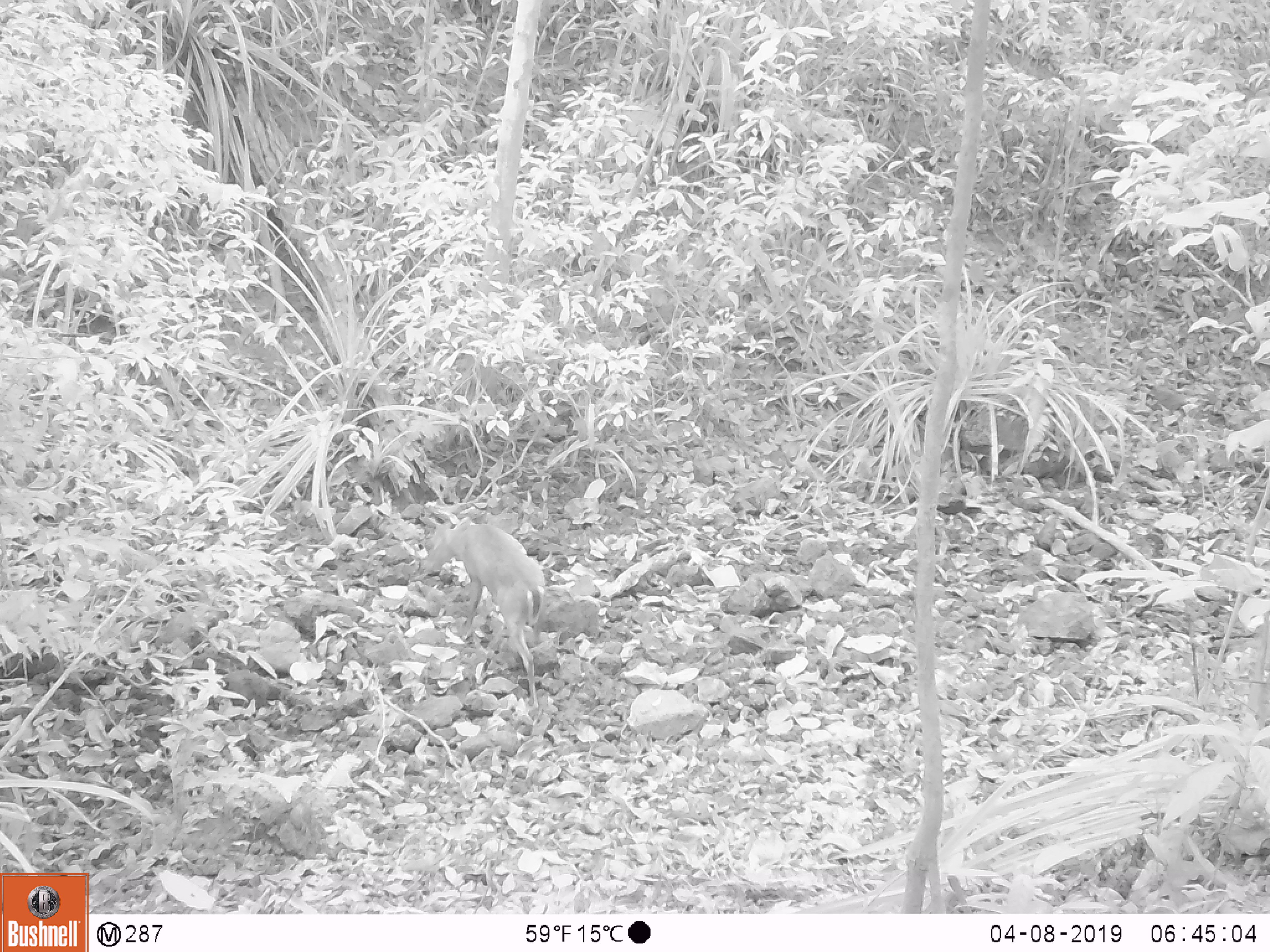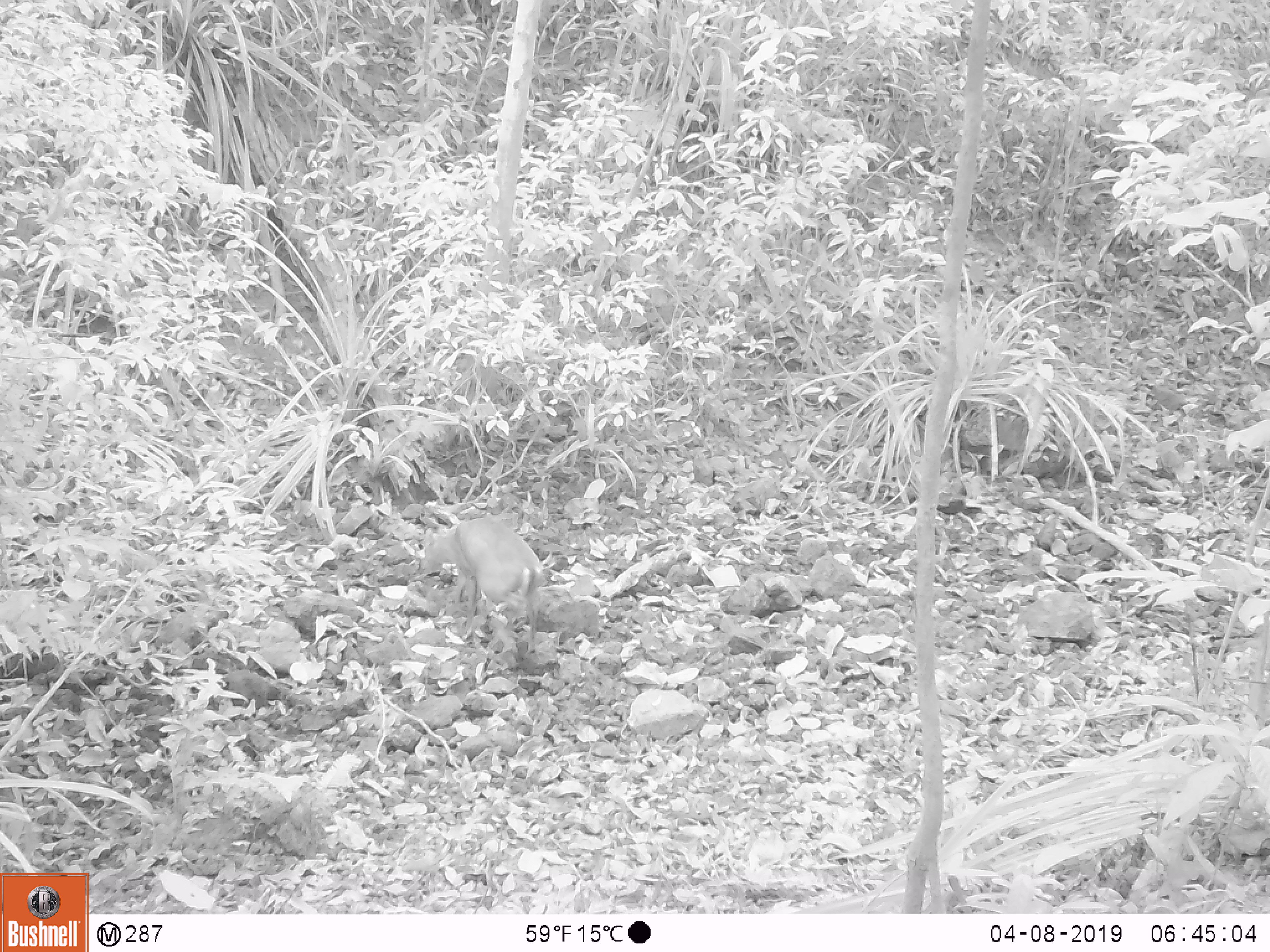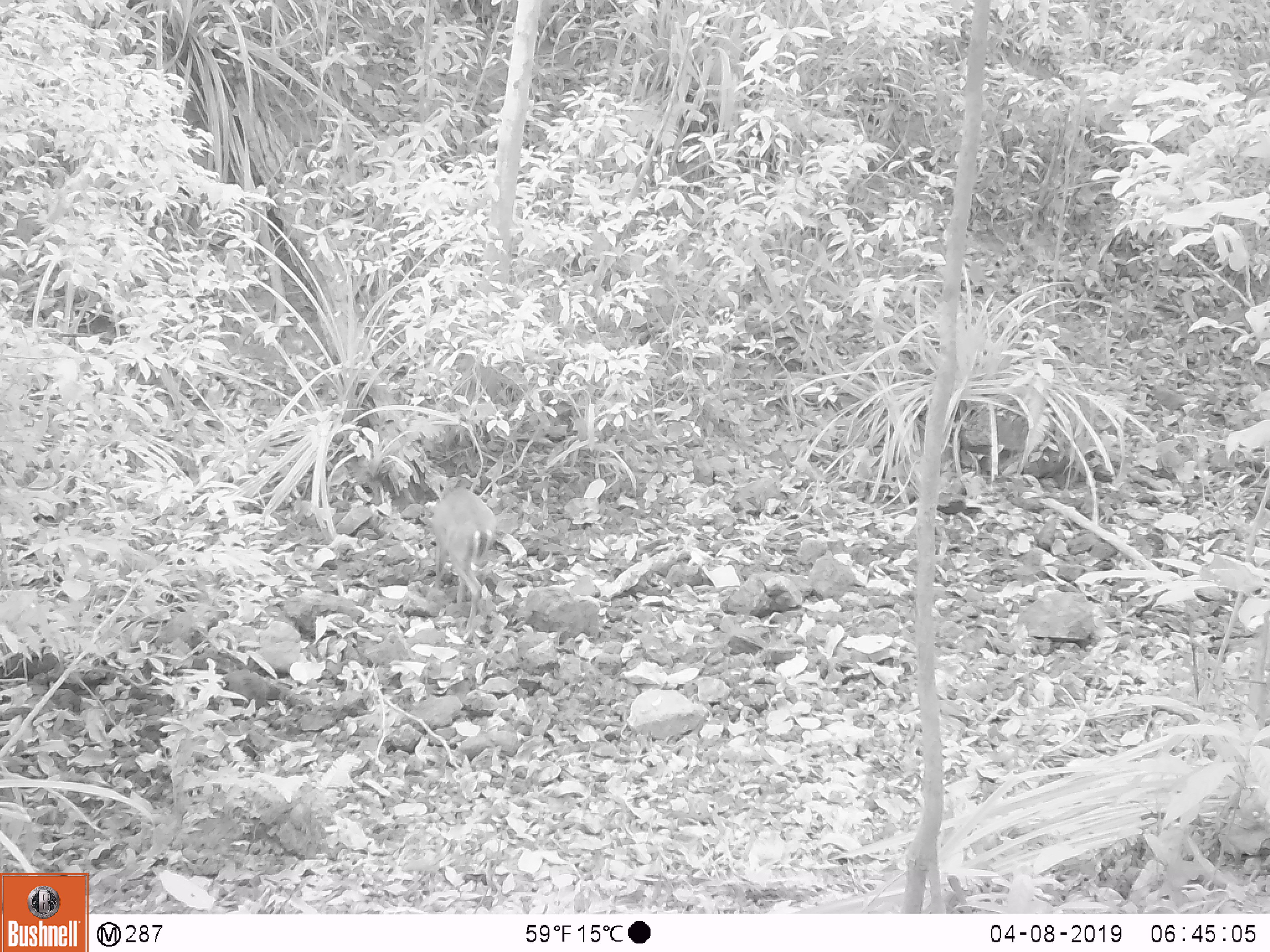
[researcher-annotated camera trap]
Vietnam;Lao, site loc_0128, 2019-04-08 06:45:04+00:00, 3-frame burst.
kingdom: Animalia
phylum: Chordata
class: Mammalia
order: Artiodactyla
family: Cervidae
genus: Muntiacus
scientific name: Muntiacus rooseveltorum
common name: roosevelt's muntjac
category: roosevelts muntjac group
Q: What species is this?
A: Roosevelts muntjac group (roosevelt's muntjac) (Muntiacus rooseveltorum).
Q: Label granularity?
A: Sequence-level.